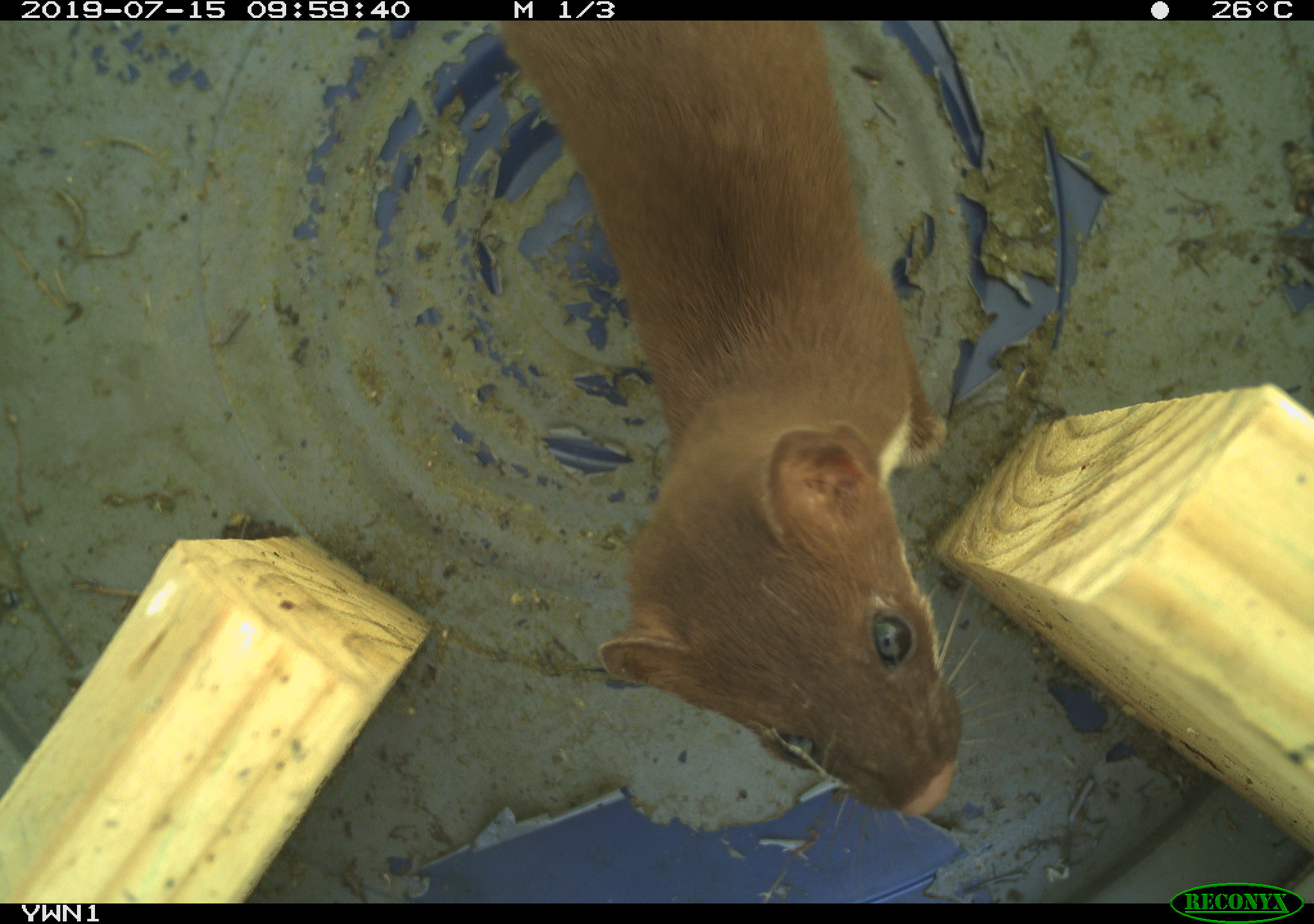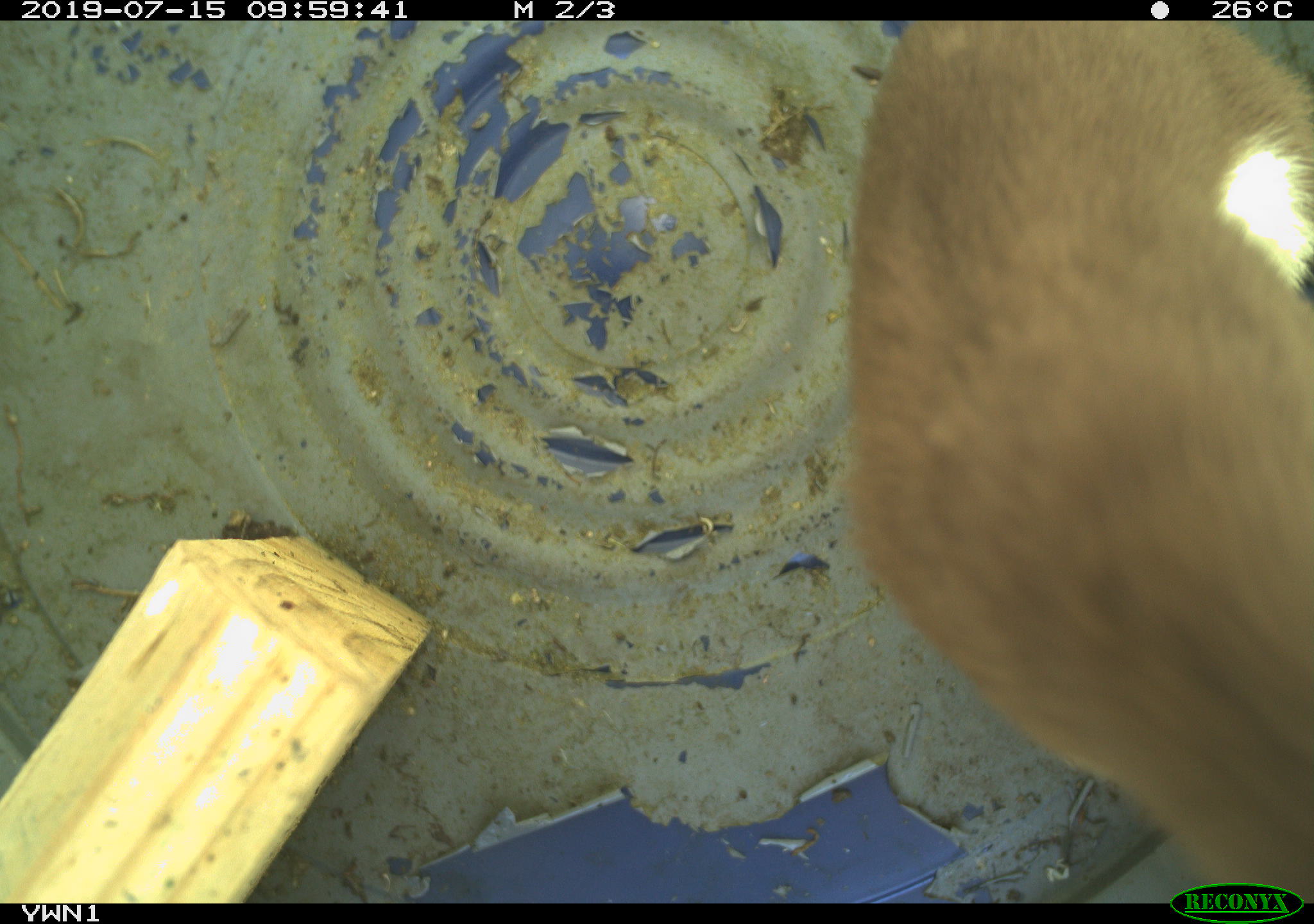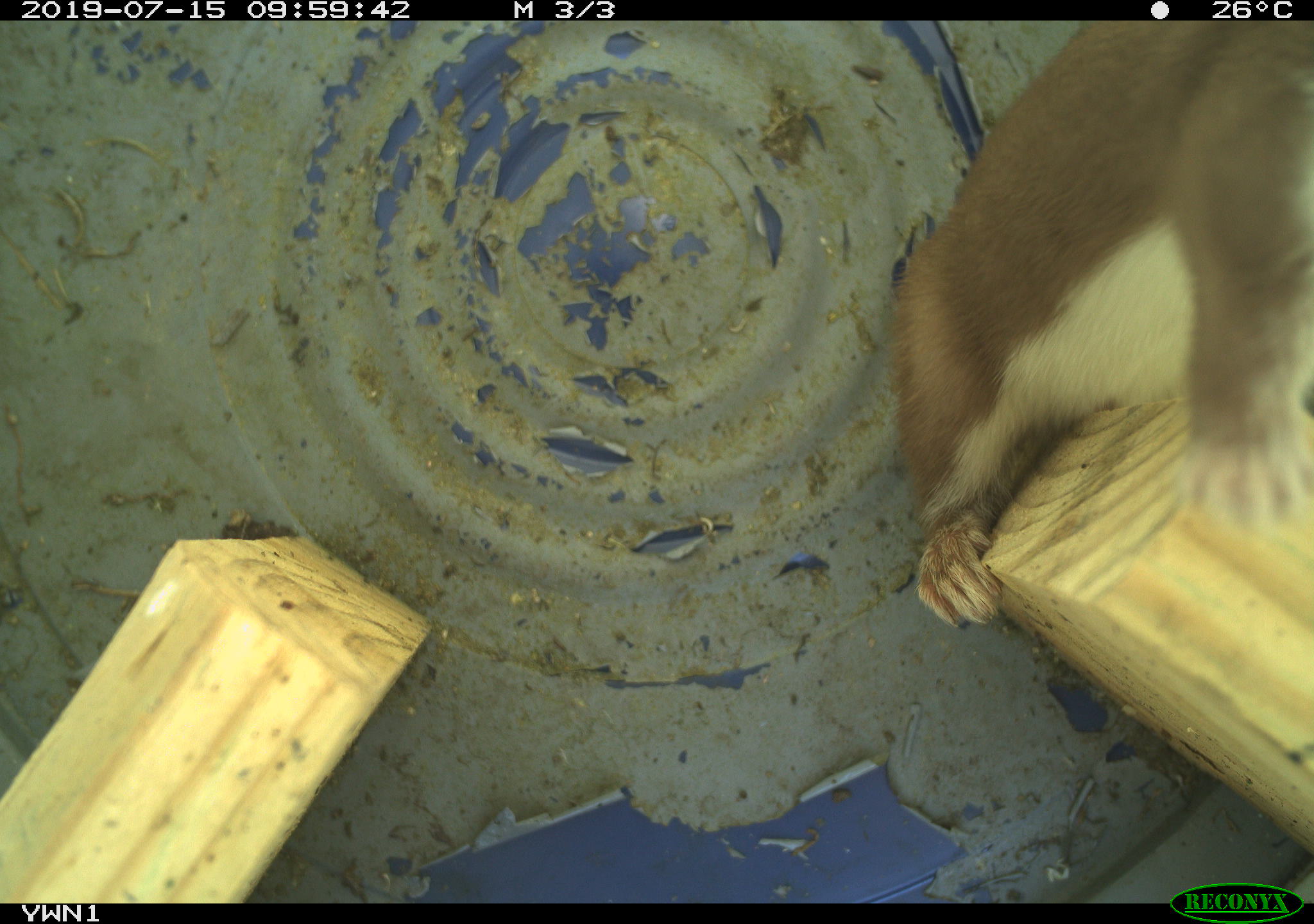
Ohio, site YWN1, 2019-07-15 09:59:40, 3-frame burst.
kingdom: Animalia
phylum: Chordata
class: Mammalia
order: Carnivora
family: Mustelidae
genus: Neogale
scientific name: Neogale frenata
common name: long-tailed weasel